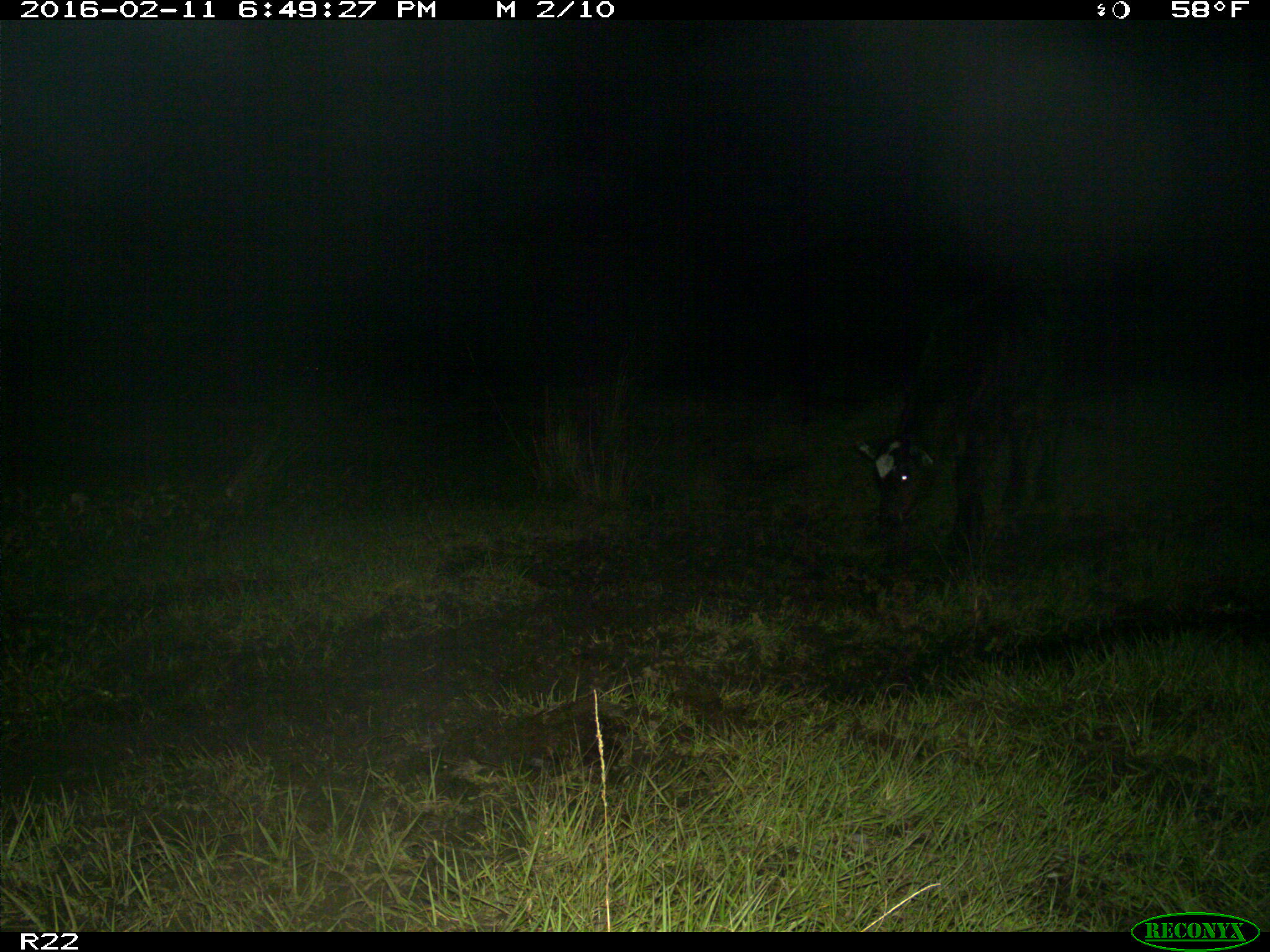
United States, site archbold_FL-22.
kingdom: Animalia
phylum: Chordata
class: Mammalia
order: Artiodactyla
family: Bovidae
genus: Bos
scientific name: Bos taurus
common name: domestic cow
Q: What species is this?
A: Bos taurus (domestic cow).